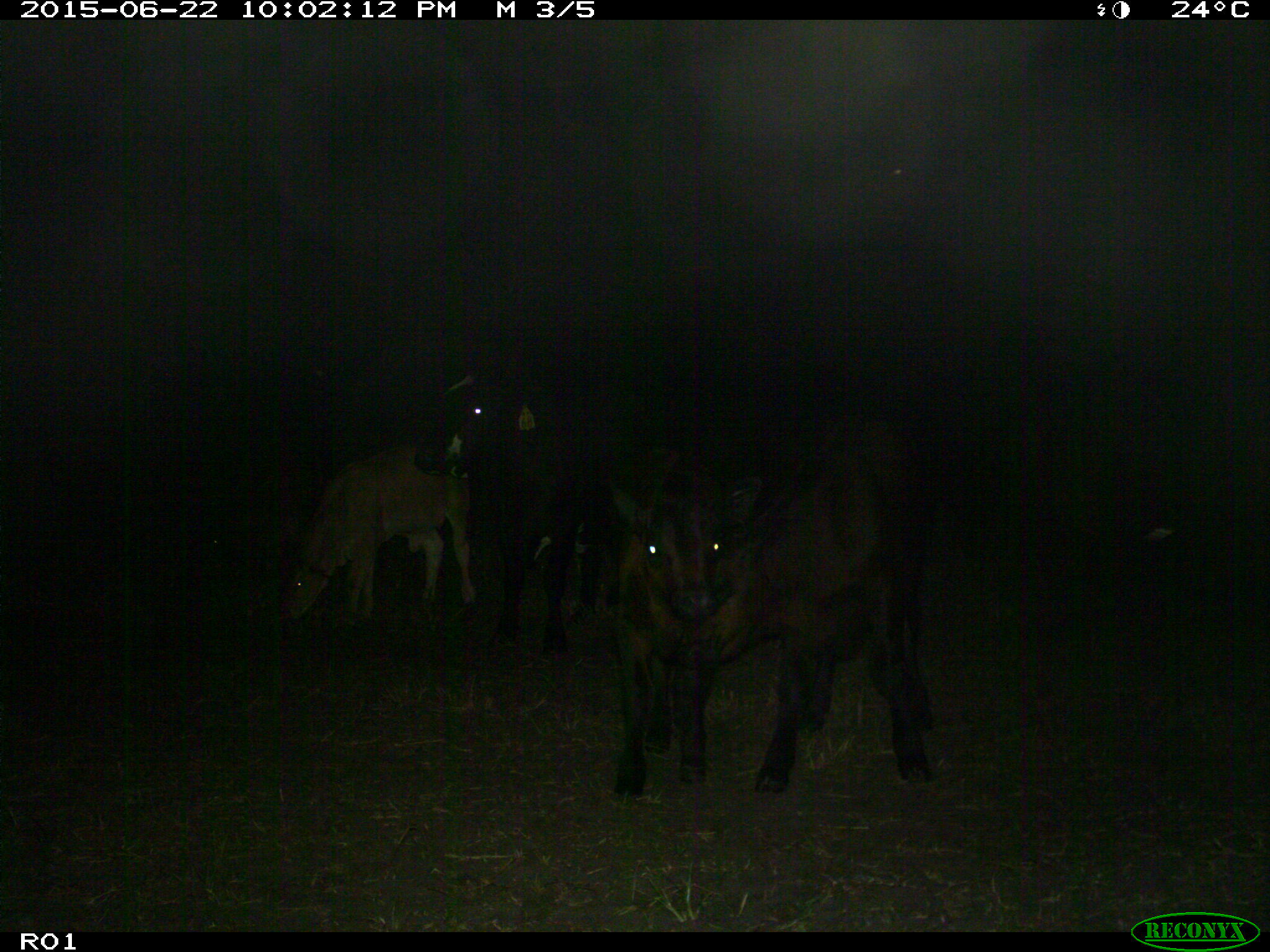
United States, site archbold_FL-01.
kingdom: Animalia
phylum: Chordata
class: Mammalia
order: Artiodactyla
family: Bovidae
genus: Bos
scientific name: Bos taurus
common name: domestic cow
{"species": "Bos taurus (domestic cow)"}